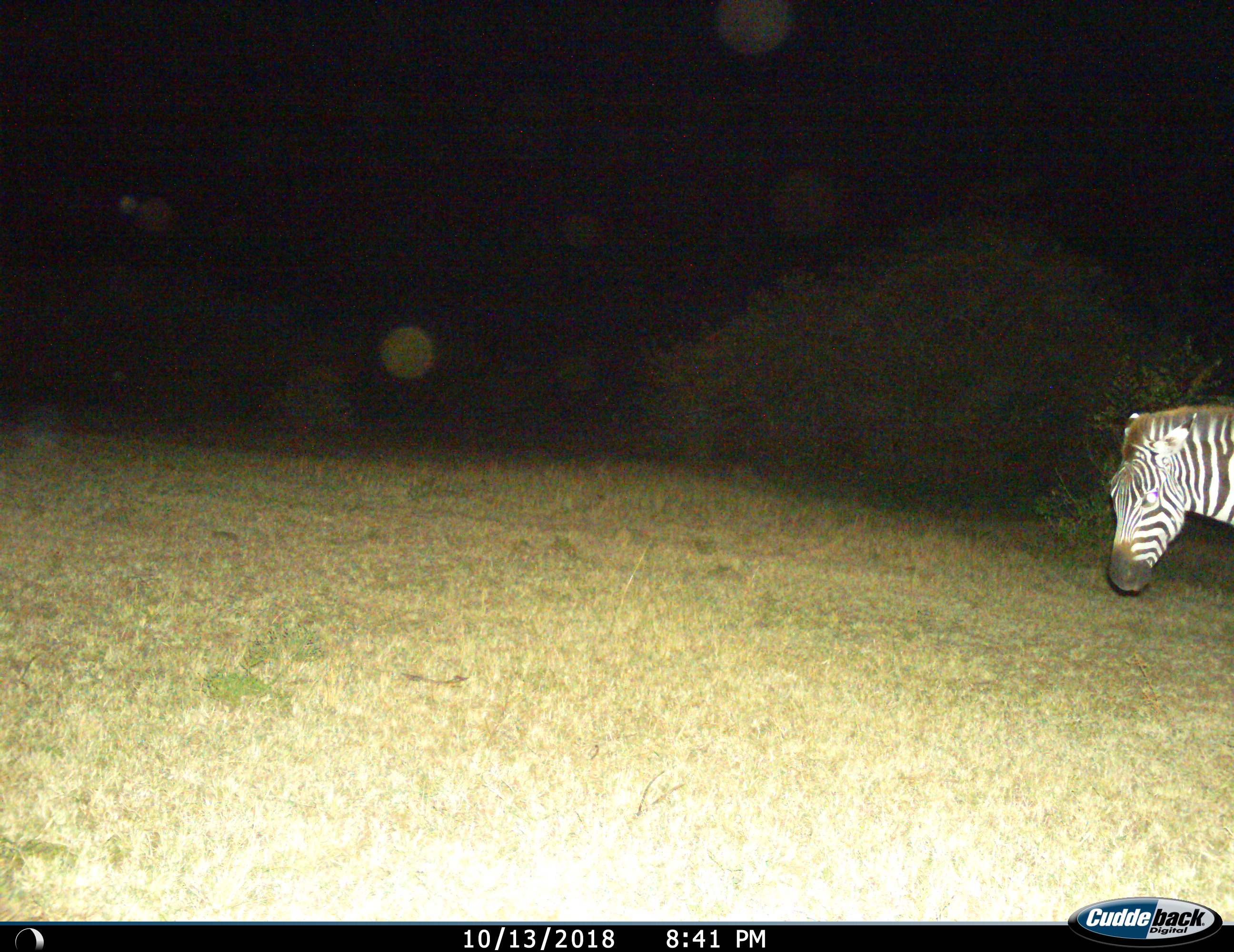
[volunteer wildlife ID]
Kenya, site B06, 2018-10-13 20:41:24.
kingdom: Animalia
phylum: Chordata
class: Mammalia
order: Perissodactyla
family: Equidae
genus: Equus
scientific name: Equus quagga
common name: plains zebra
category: zebra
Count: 1.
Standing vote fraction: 70%.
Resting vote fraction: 0%.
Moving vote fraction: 30%.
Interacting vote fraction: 0%.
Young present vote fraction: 0%.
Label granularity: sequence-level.